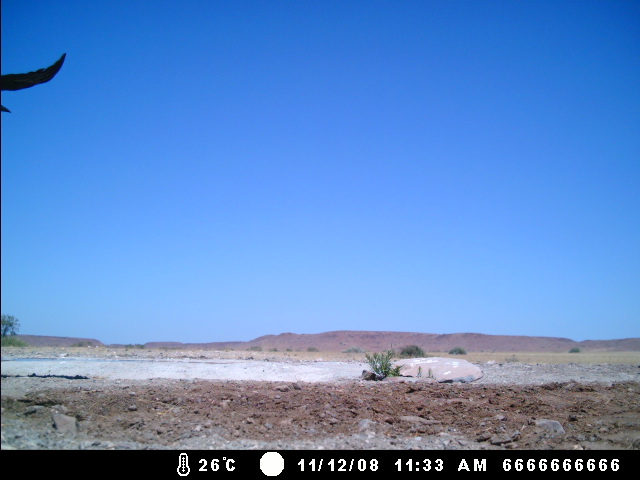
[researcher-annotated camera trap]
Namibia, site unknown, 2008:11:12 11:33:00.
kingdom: Animalia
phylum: Chordata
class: Aves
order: Passeriformes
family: Corvidae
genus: Corvus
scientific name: Corvus albus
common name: pied crow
Corvus albus (pied crow).